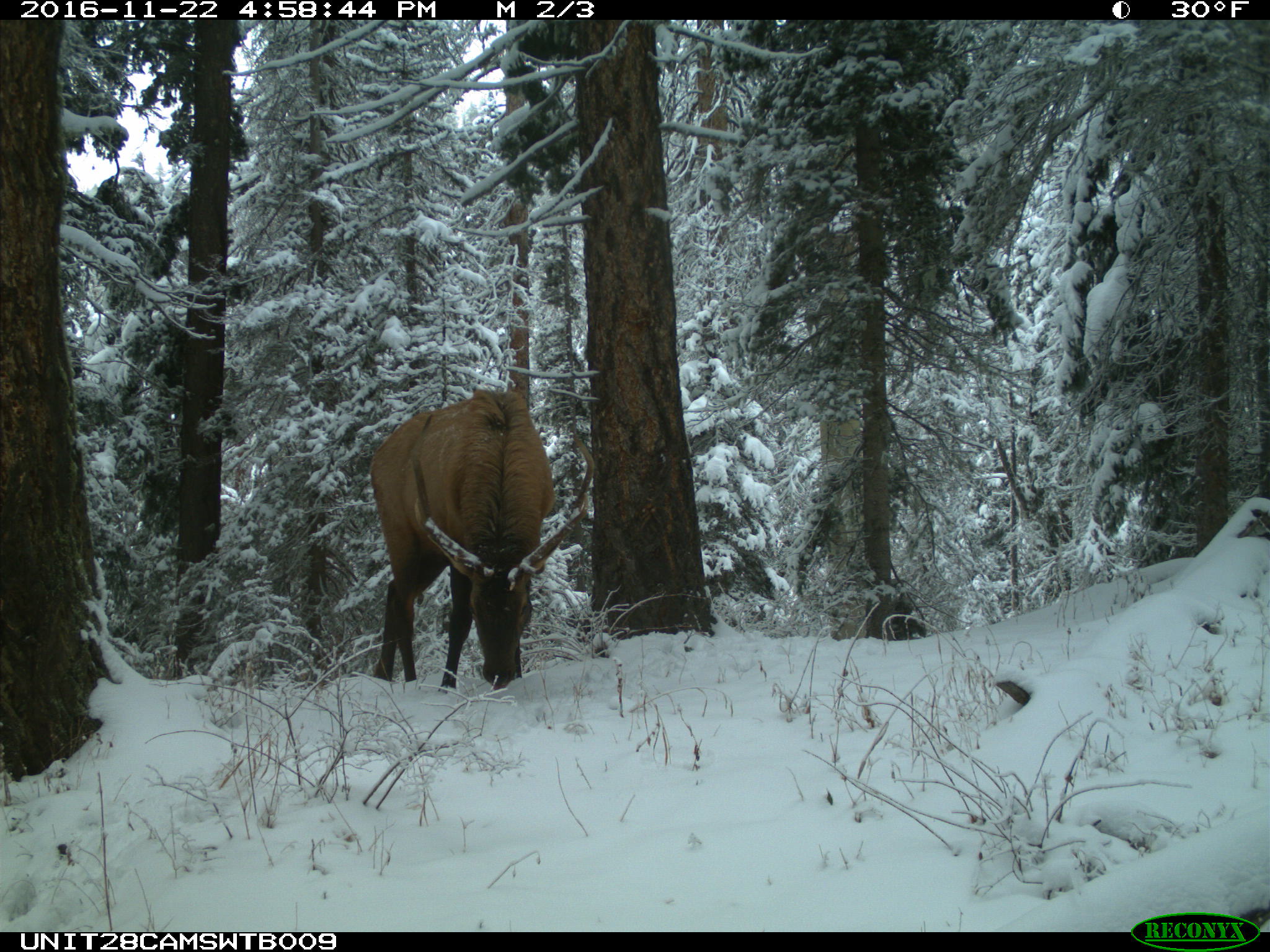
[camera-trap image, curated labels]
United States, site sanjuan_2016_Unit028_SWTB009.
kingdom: Animalia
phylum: Chordata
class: Mammalia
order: Artiodactyla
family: Cervidae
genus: Cervus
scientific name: Cervus elaphus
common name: red deer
Cervus elaphus (red deer).